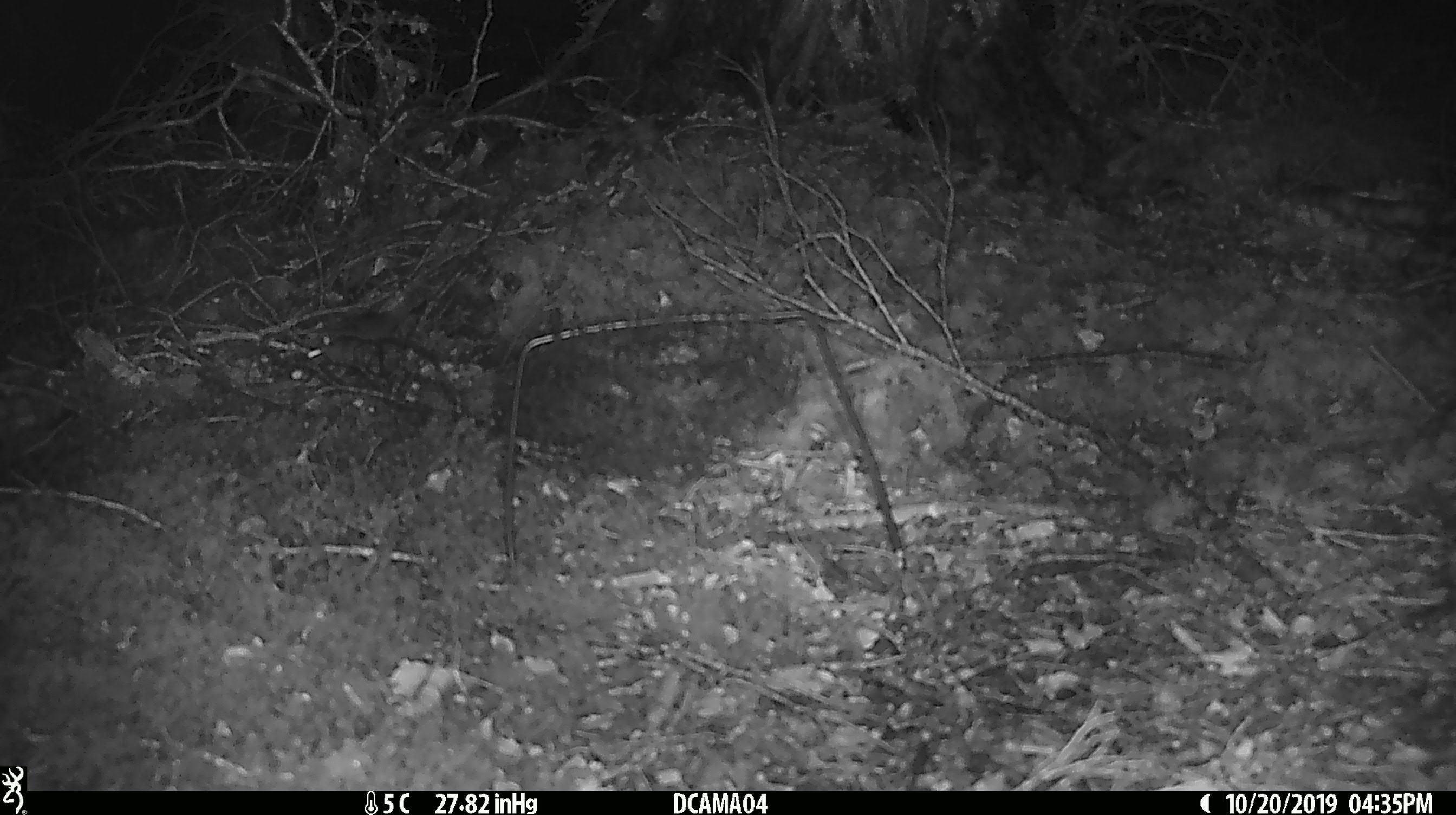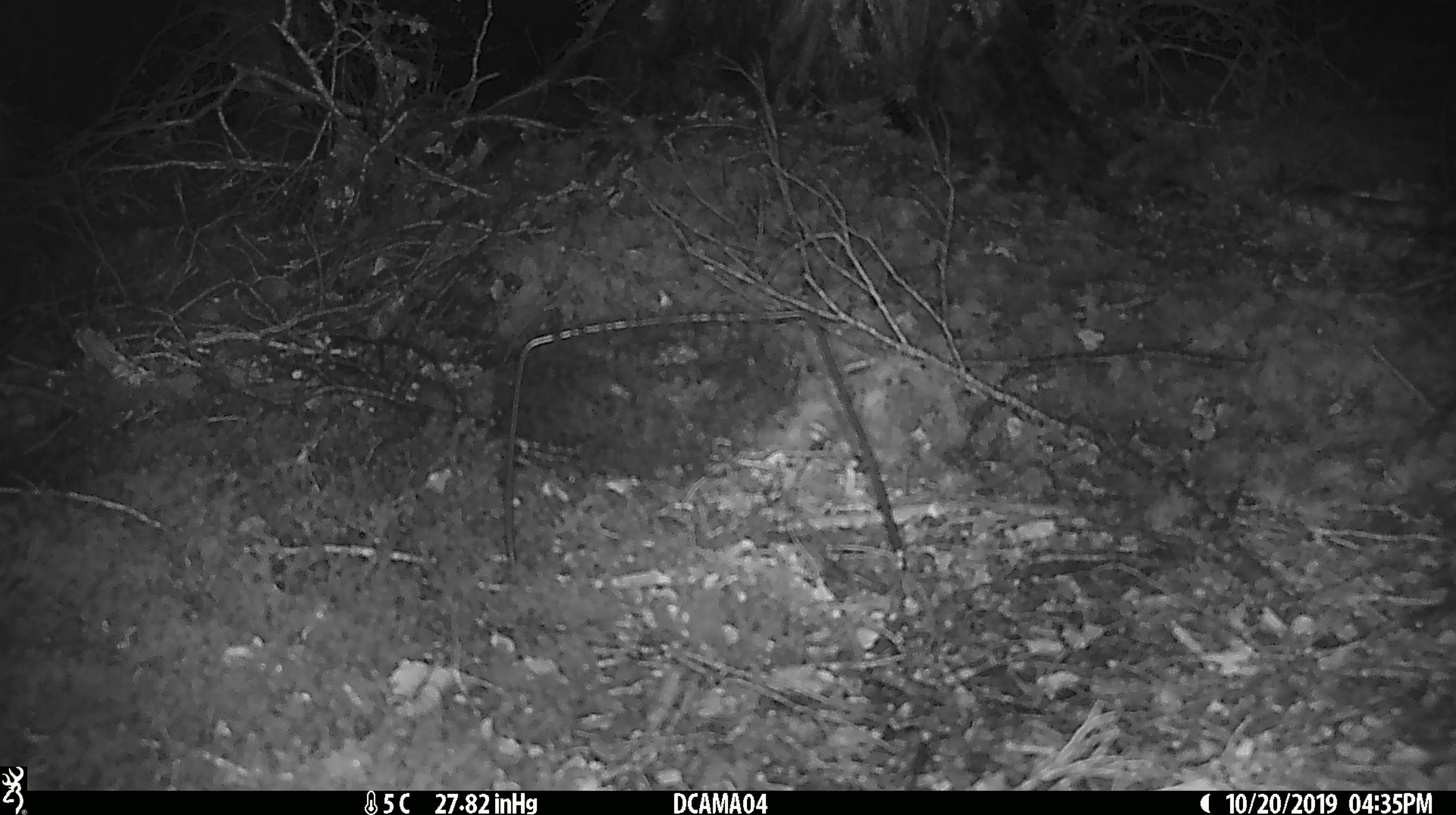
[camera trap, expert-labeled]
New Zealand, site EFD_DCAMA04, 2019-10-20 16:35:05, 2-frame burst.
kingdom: Animalia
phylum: Chordata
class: Mammalia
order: Rodentia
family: Muridae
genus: Mus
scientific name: Mus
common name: mouse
Mouse (Mus).